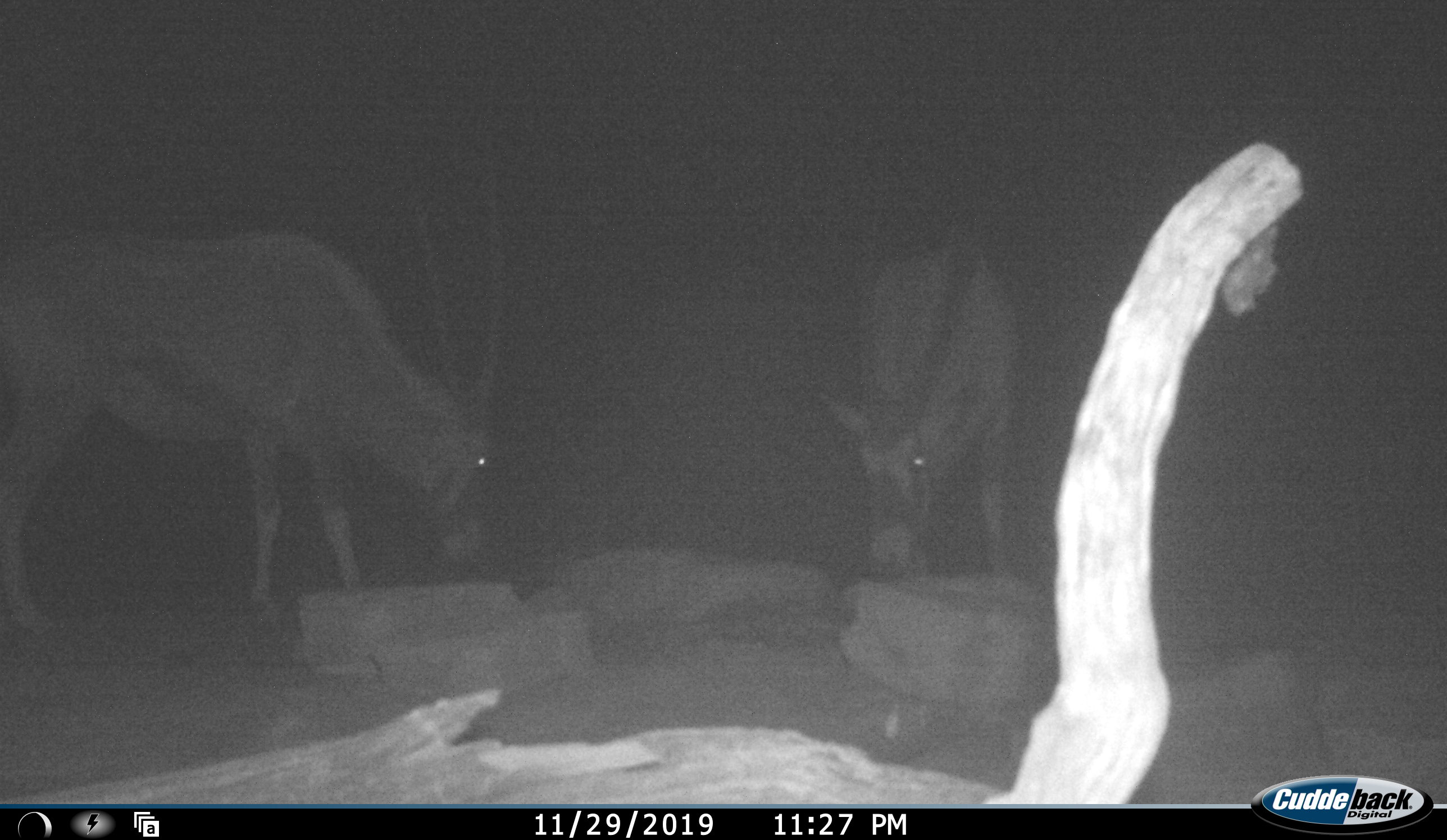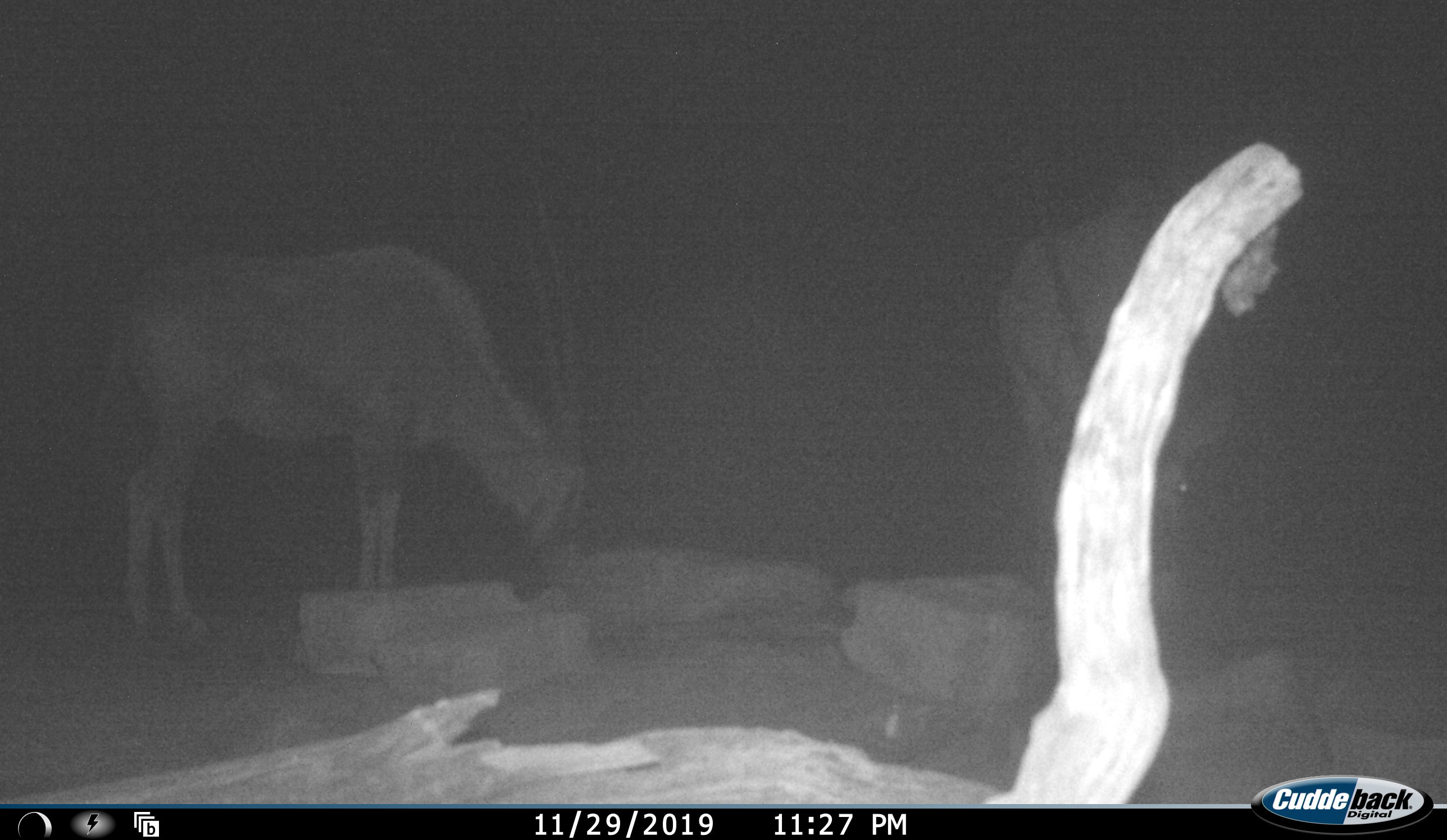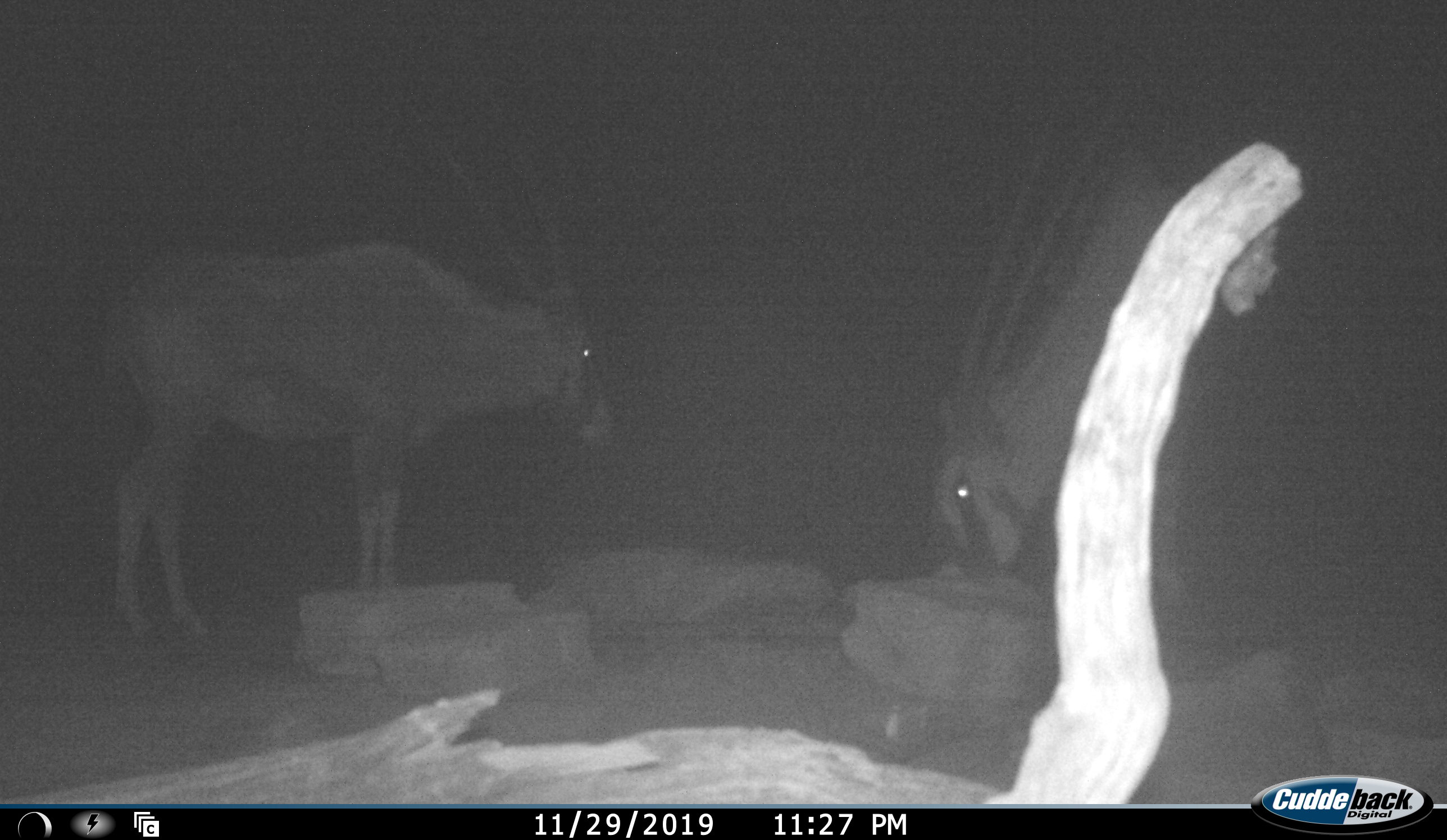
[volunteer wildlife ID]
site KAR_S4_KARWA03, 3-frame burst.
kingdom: Animalia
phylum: Chordata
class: Mammalia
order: Artiodactyla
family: Bovidae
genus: Oryx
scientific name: Oryx gazella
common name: gemsbok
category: oryx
Oryx (gemsbok) (Oryx gazella), count 2. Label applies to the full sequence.